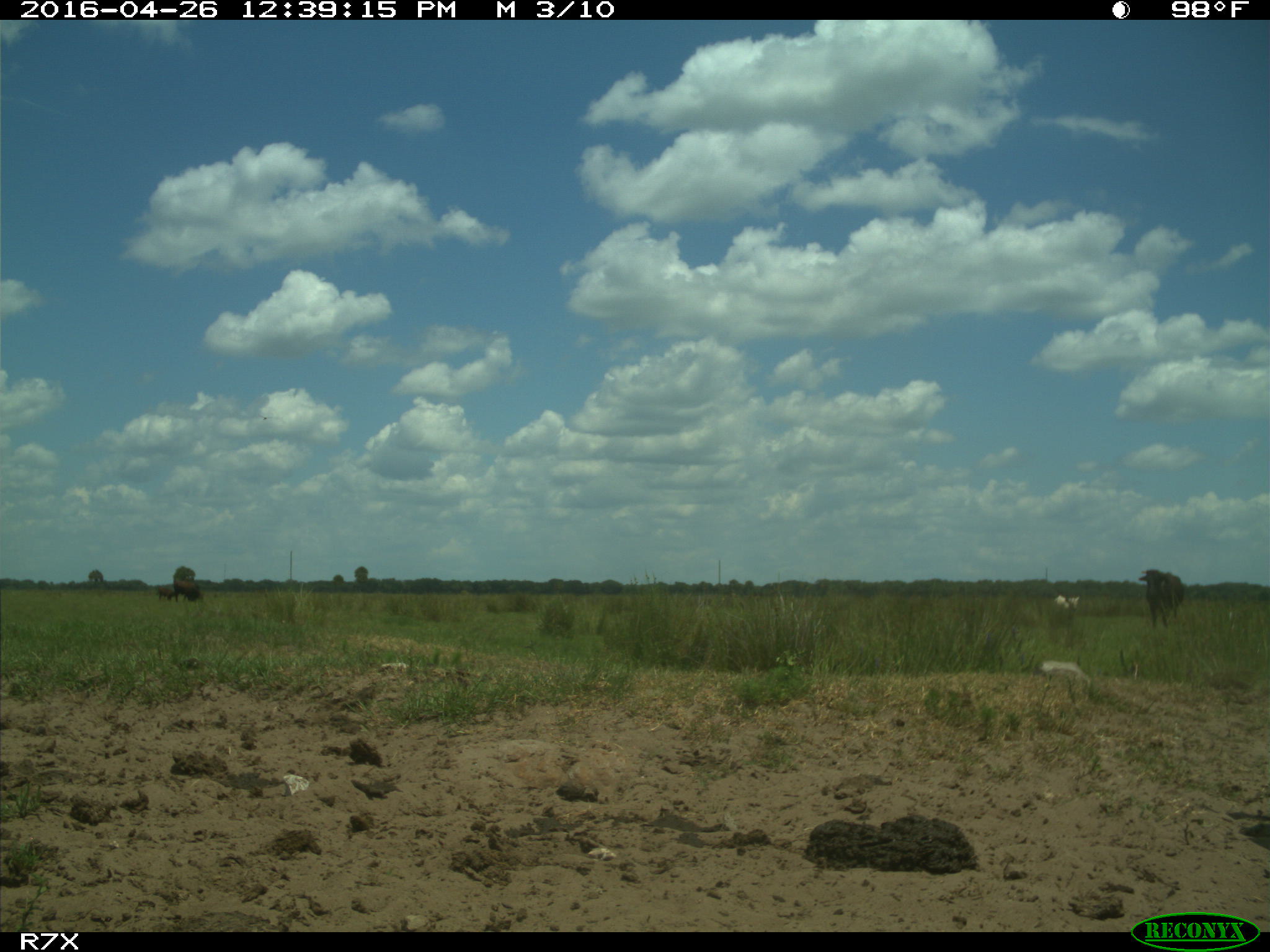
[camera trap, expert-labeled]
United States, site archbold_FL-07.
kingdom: Animalia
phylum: Chordata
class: Mammalia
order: Artiodactyla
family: Bovidae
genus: Bos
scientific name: Bos taurus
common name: domestic cow